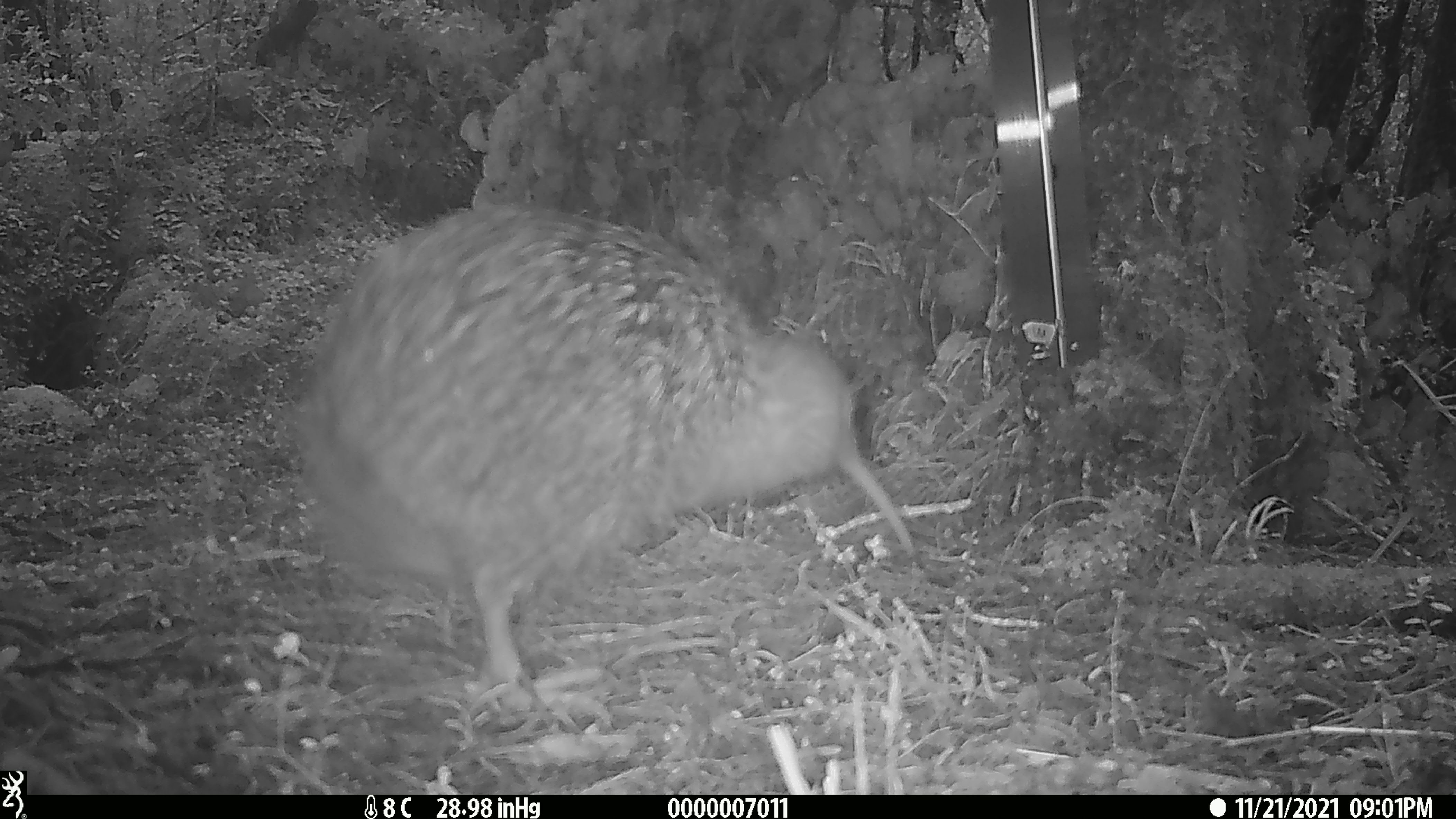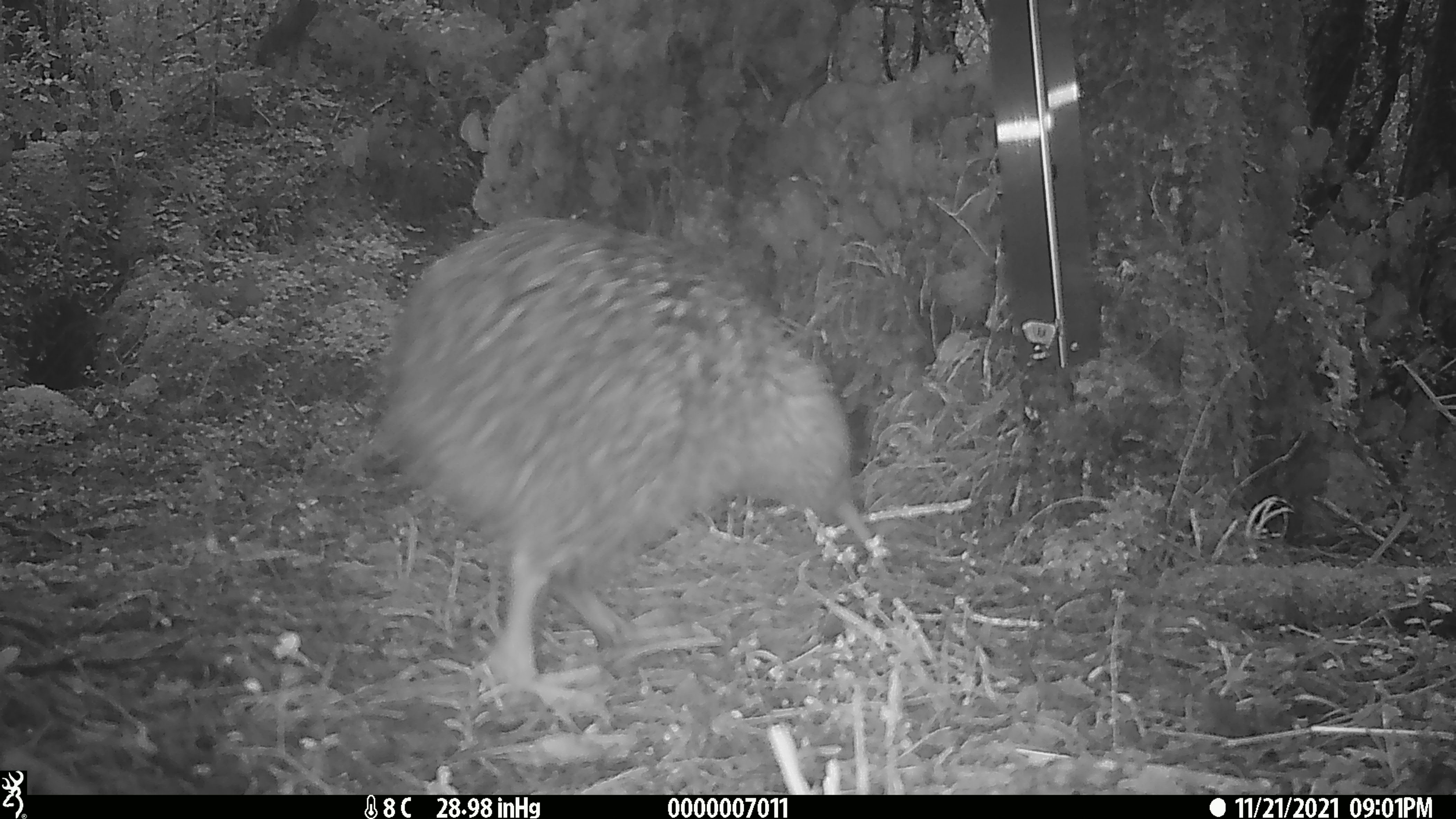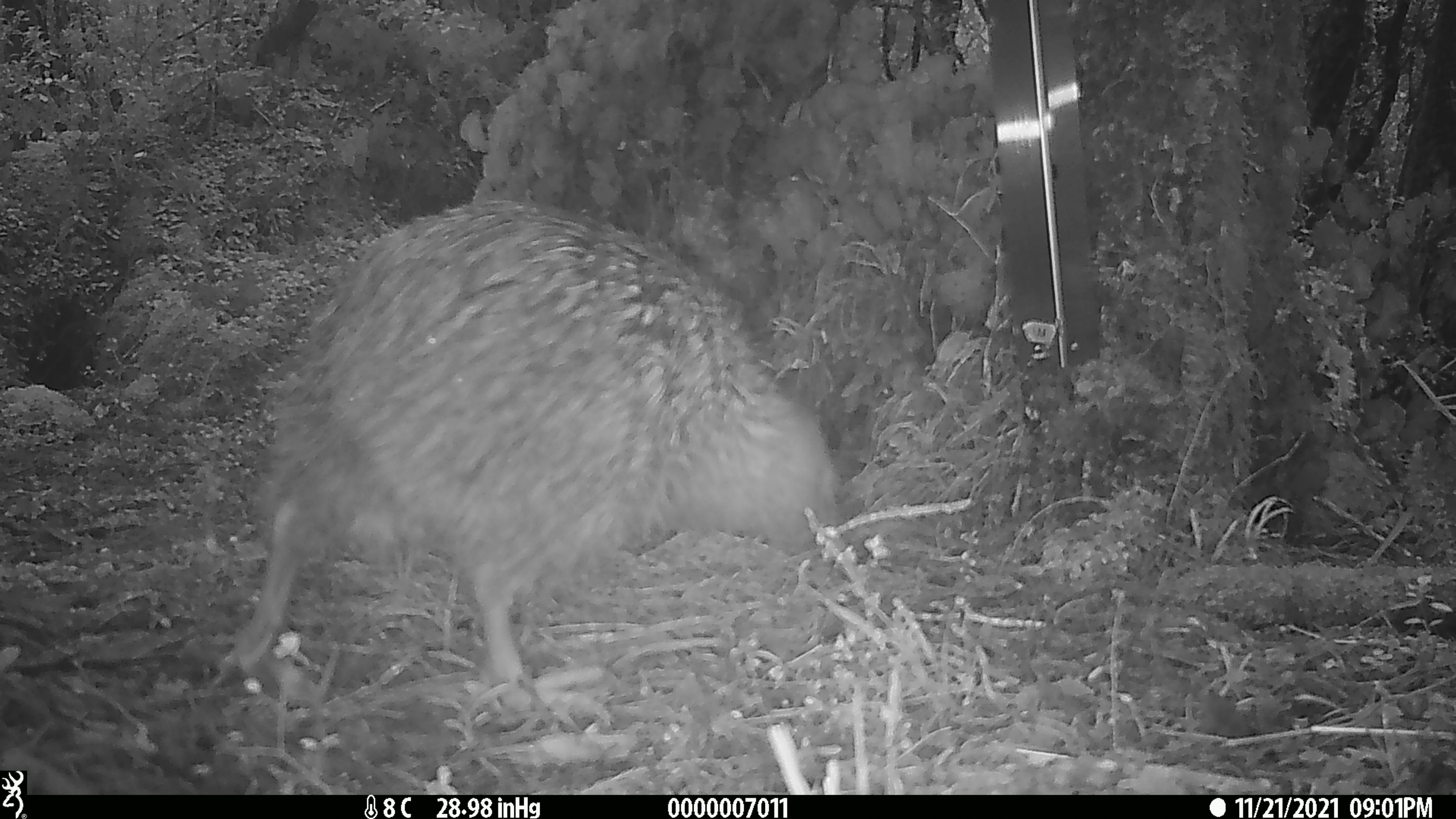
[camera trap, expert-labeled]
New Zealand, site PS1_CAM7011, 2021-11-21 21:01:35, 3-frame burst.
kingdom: Animalia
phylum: Chordata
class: Aves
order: Apterygiformes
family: Apterygidae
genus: Apteryx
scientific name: Apteryx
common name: kiwi